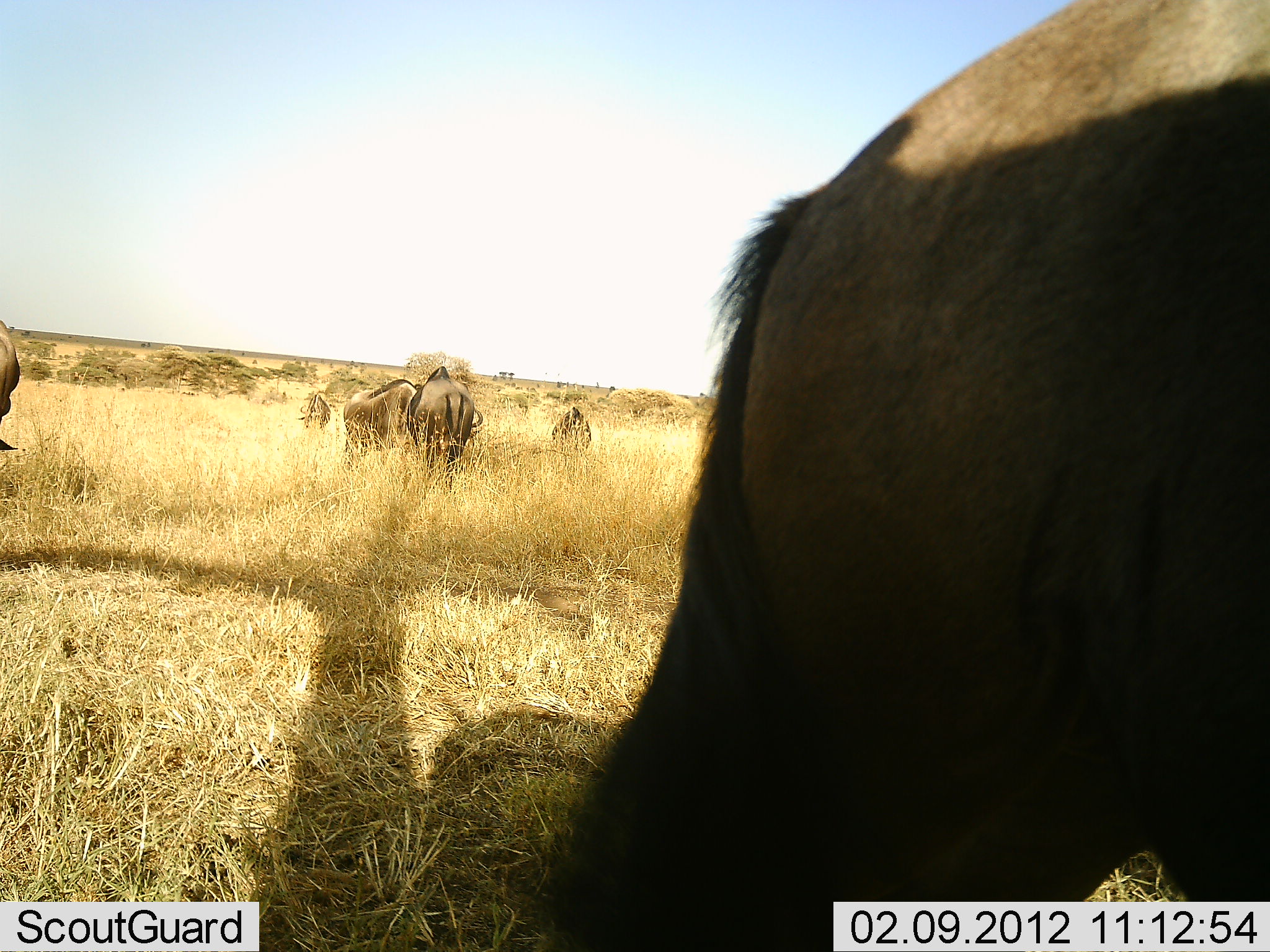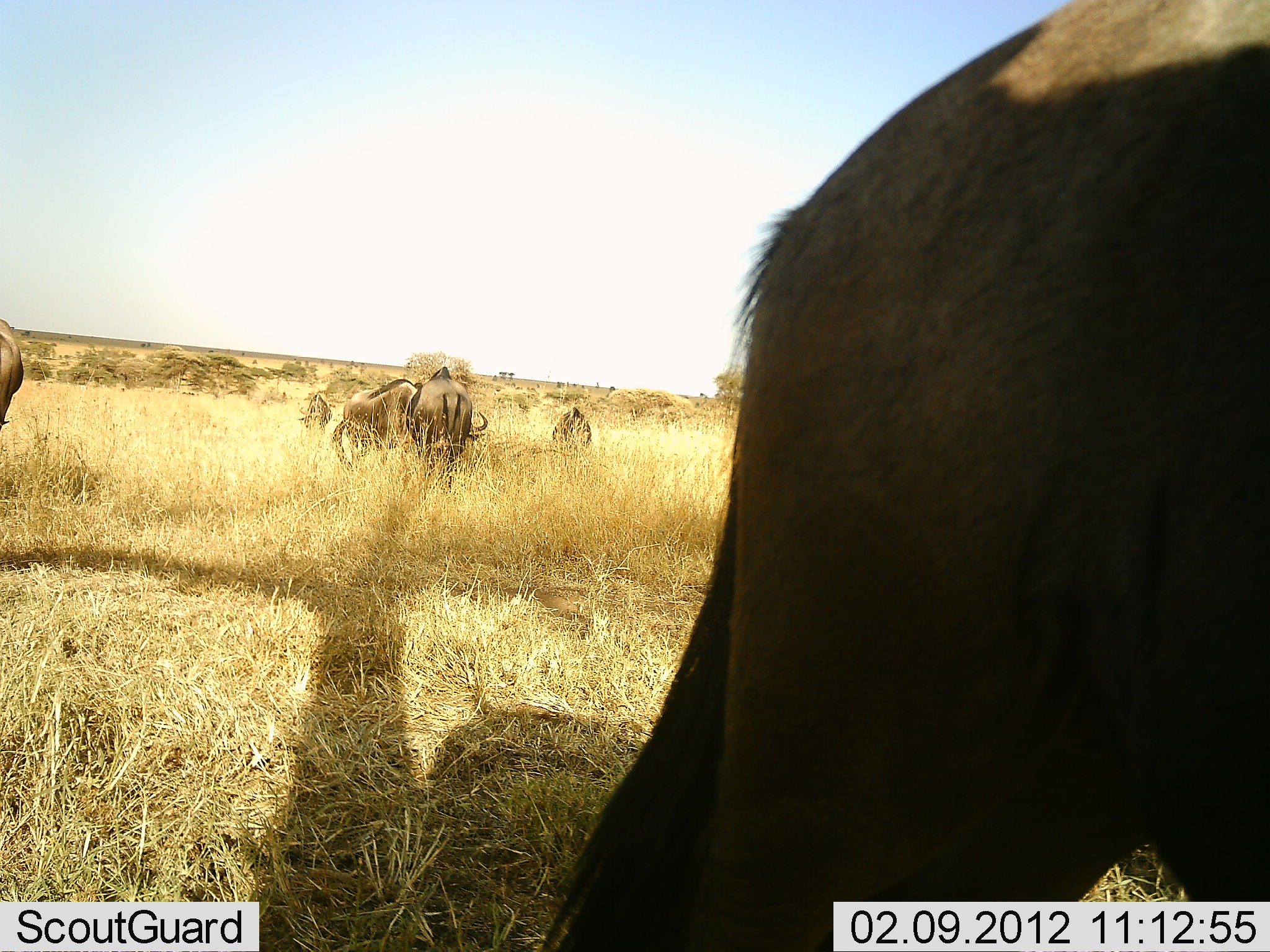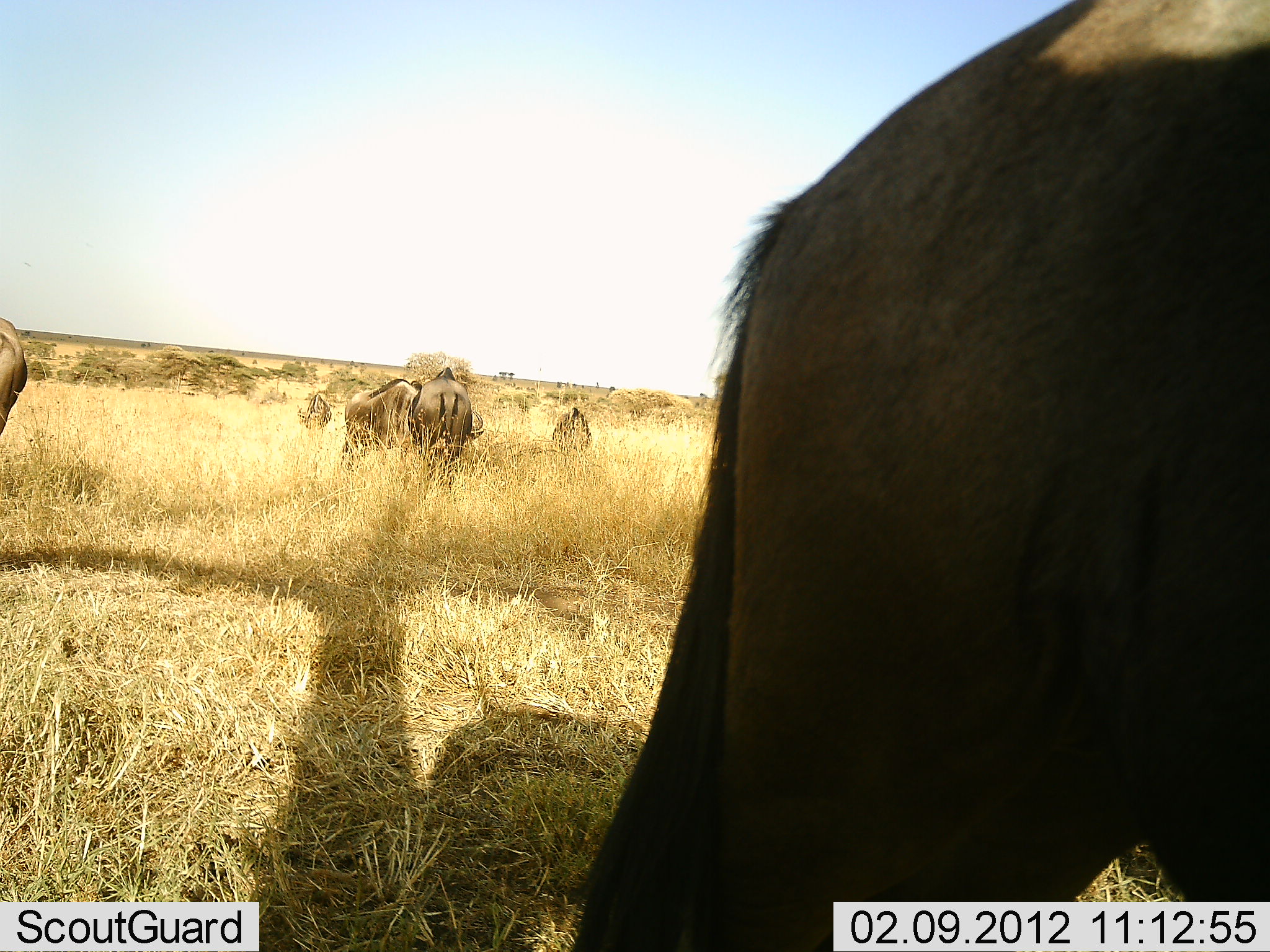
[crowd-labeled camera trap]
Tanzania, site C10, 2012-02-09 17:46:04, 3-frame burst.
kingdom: Animalia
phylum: Chordata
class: Mammalia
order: Artiodactyla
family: Bovidae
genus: Connochaetes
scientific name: Connochaetes taurinus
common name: blue wildebeest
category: wildebeest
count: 6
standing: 67%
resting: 0%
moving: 20%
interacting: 0%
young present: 0%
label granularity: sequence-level